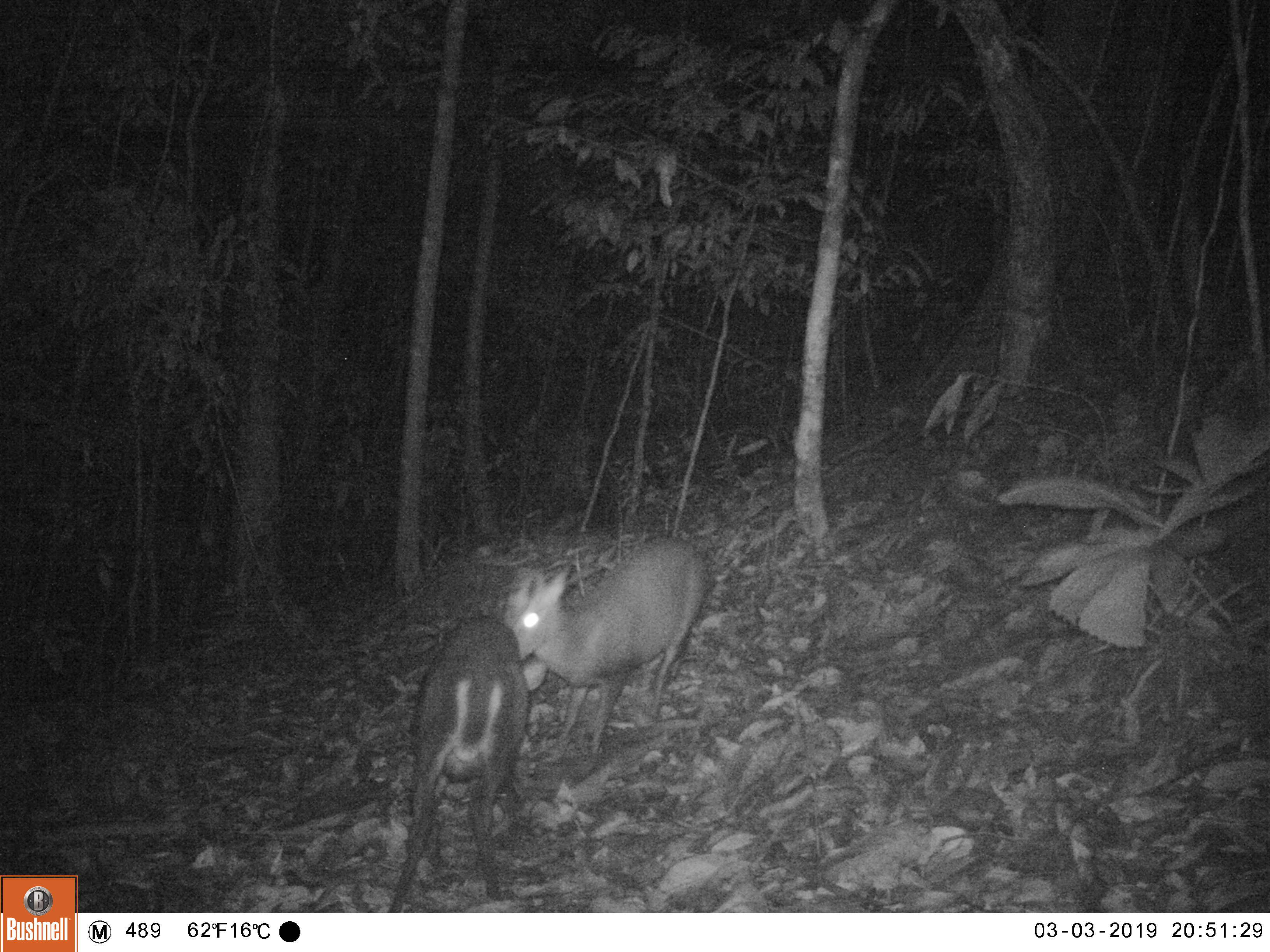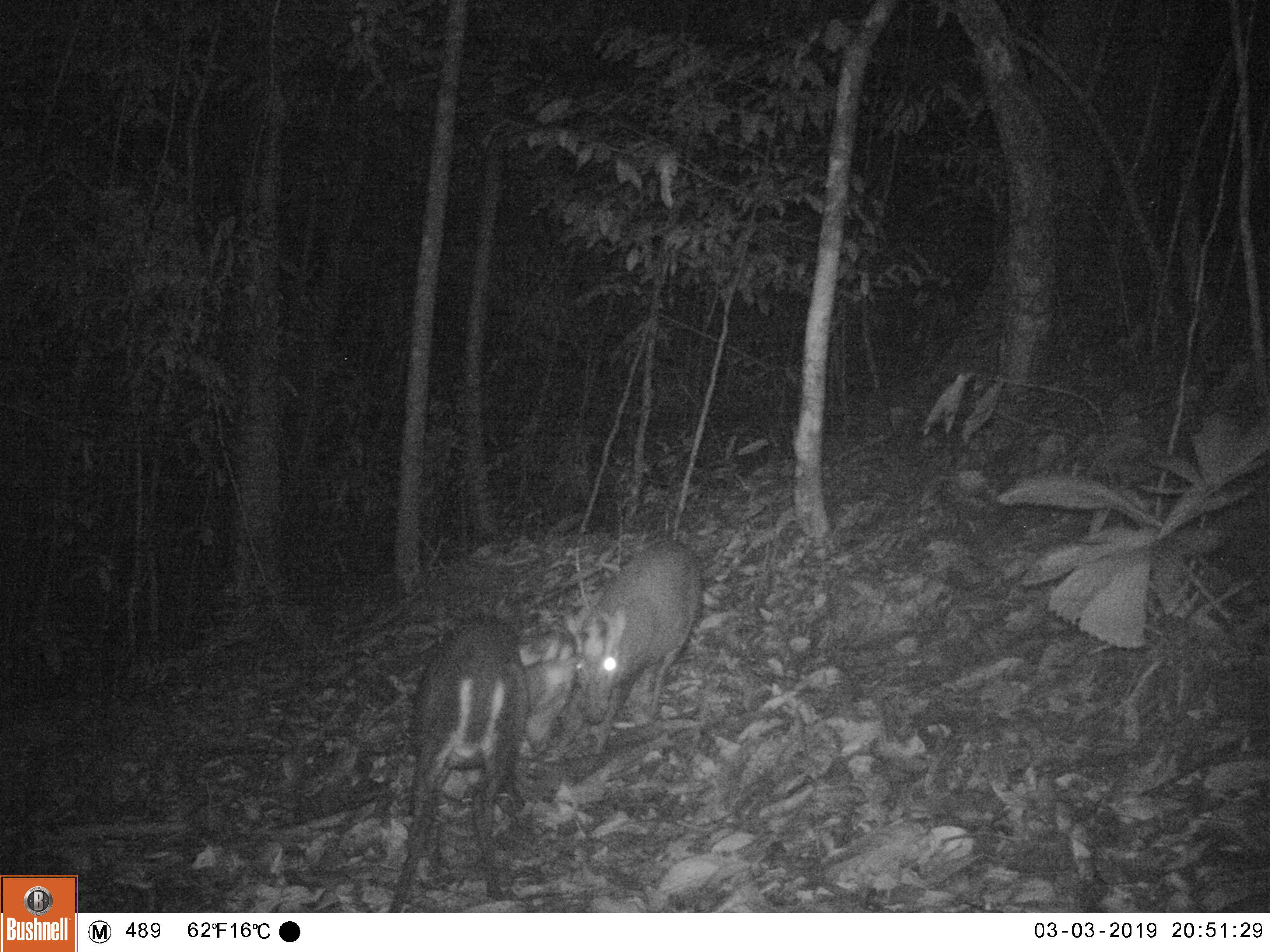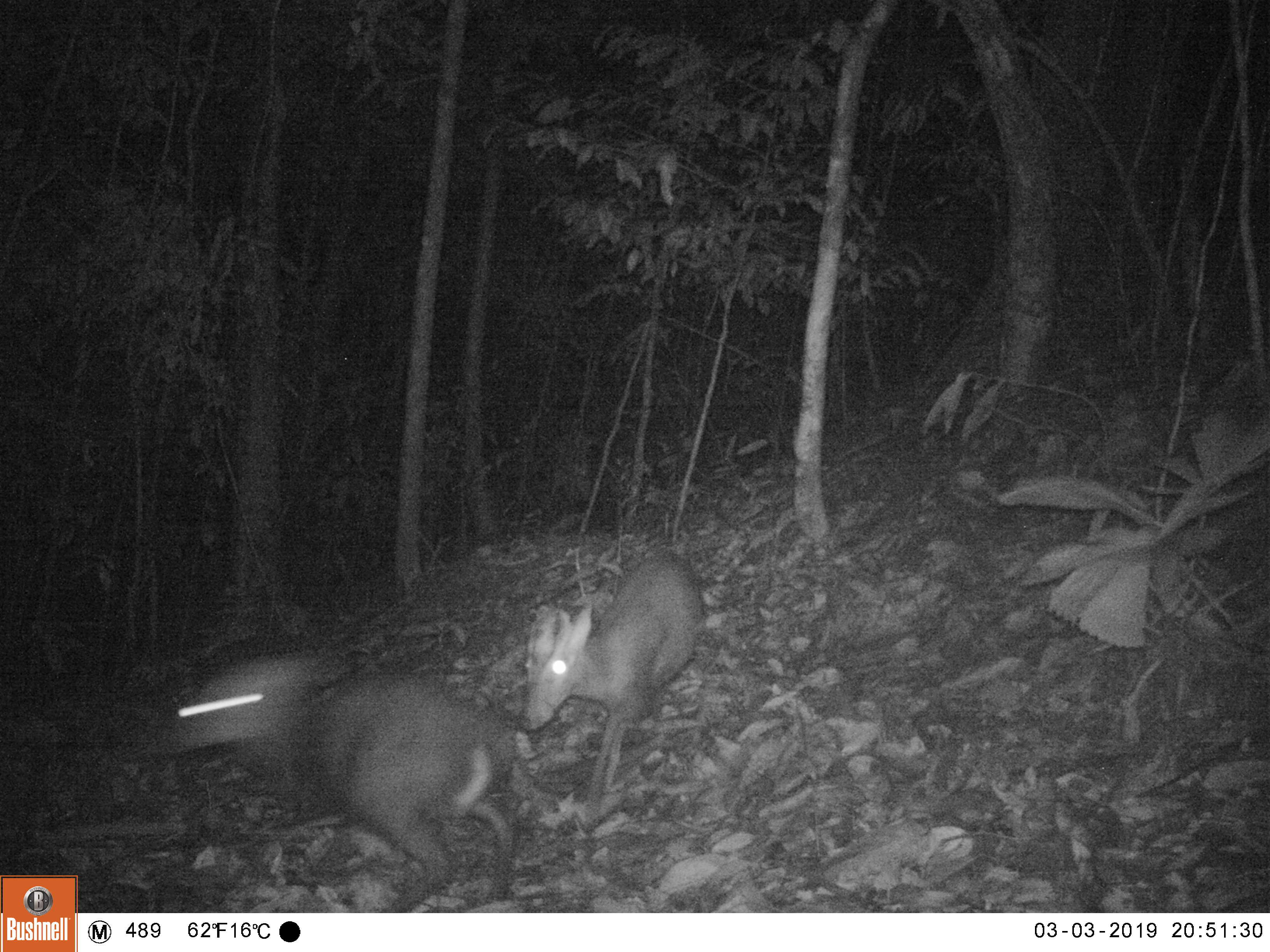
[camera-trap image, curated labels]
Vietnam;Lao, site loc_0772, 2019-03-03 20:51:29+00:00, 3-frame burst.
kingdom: Animalia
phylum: Chordata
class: Mammalia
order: Artiodactyla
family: Cervidae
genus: Muntiacus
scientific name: Muntiacus rooseveltorum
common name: roosevelt's muntjac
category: roosevelts muntjac group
Roosevelts muntjac group (roosevelt's muntjac) (Muntiacus rooseveltorum). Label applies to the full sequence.